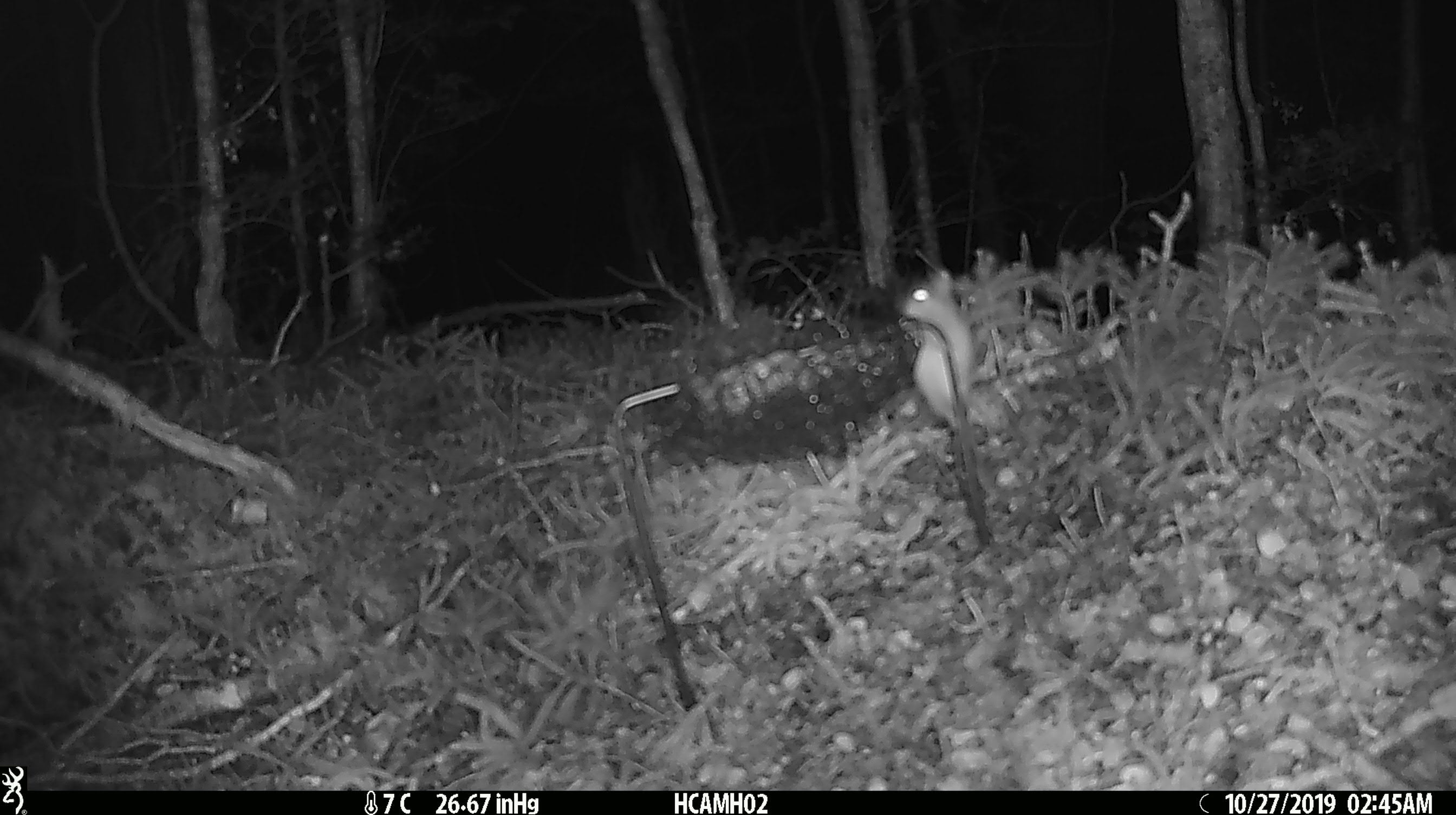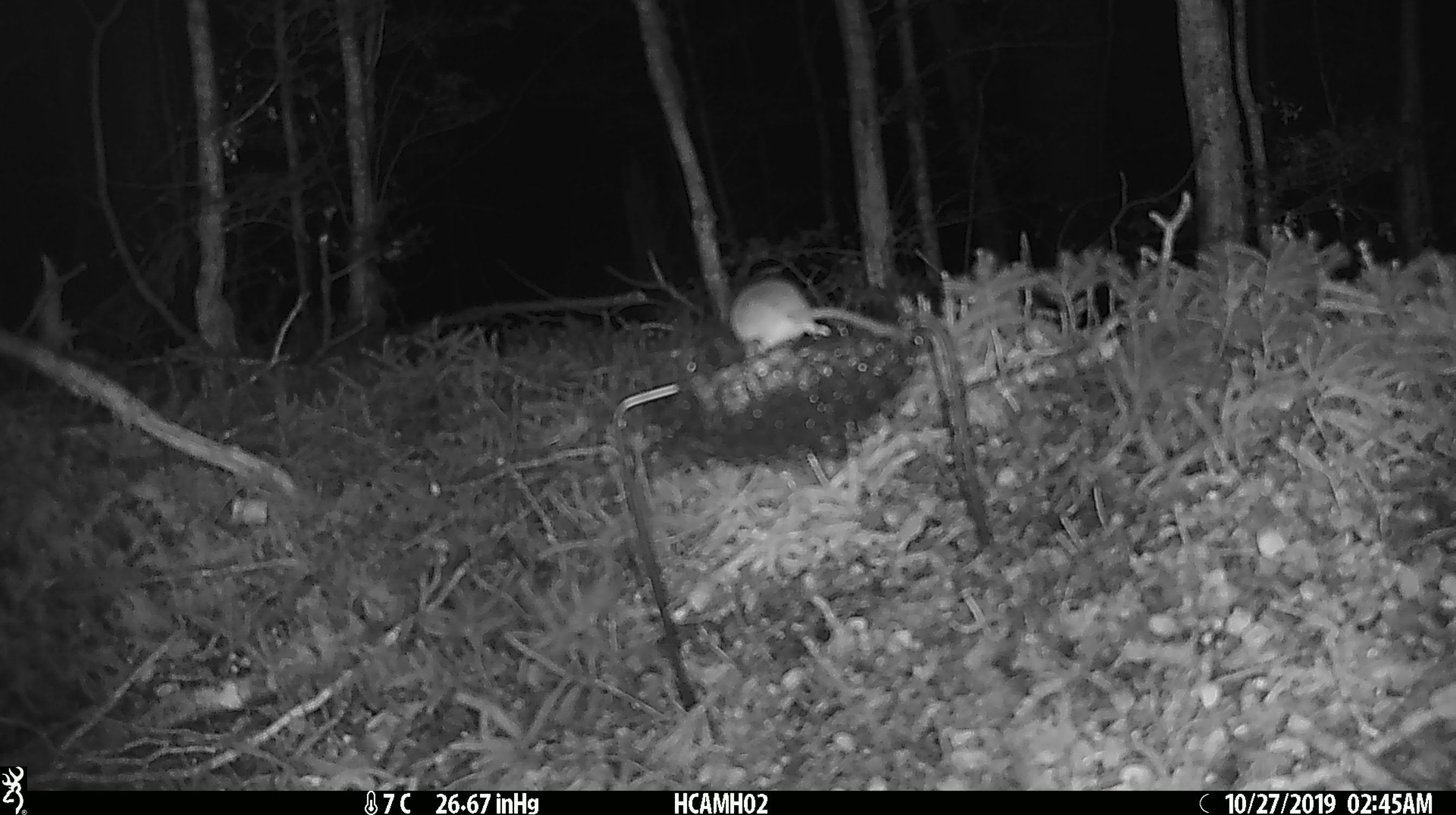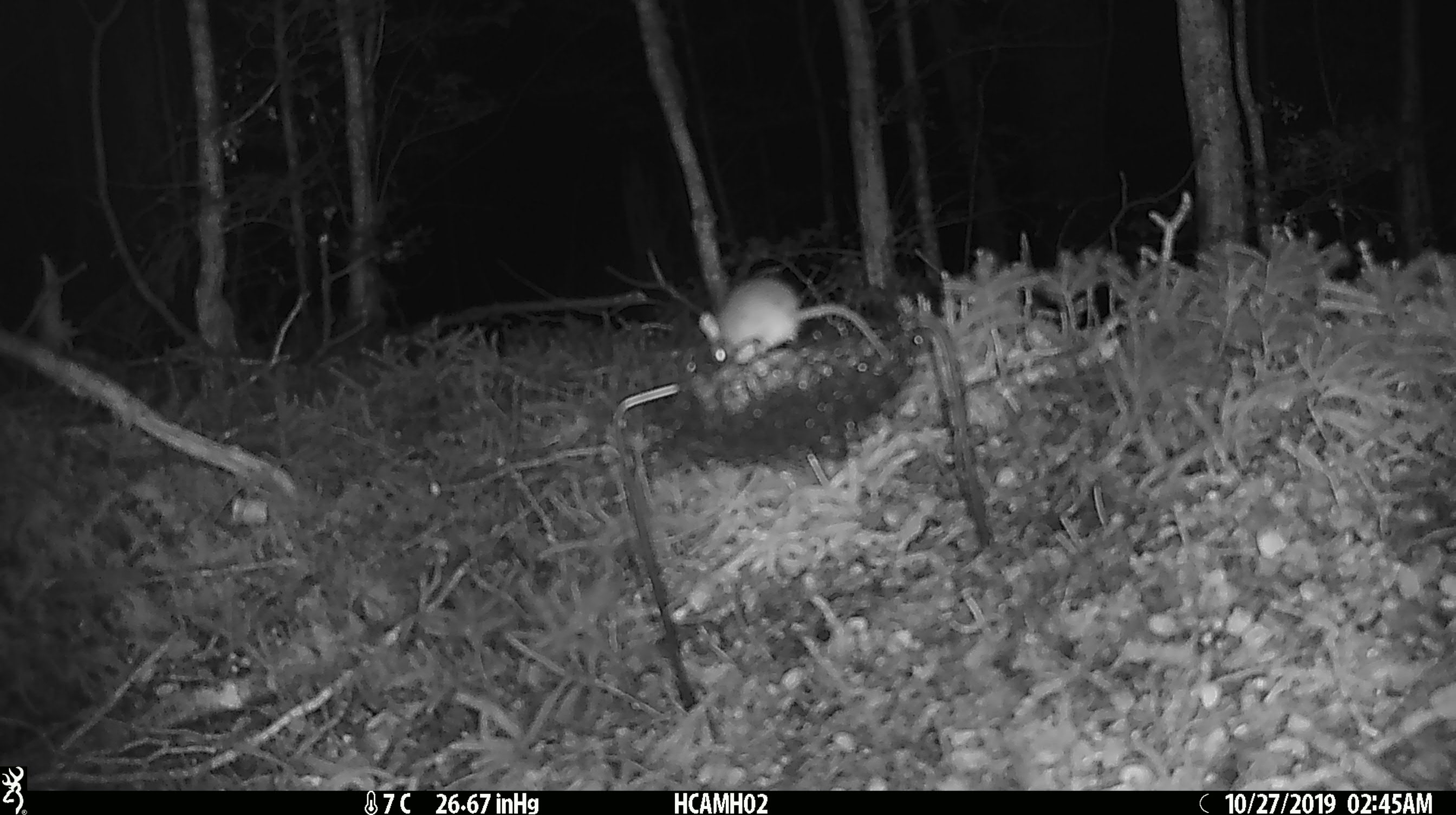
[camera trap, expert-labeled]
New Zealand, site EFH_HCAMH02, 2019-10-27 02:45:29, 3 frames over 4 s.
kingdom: Animalia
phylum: Chordata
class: Mammalia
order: Rodentia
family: Muridae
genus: Mus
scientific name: Mus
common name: mouse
Mouse (Mus).